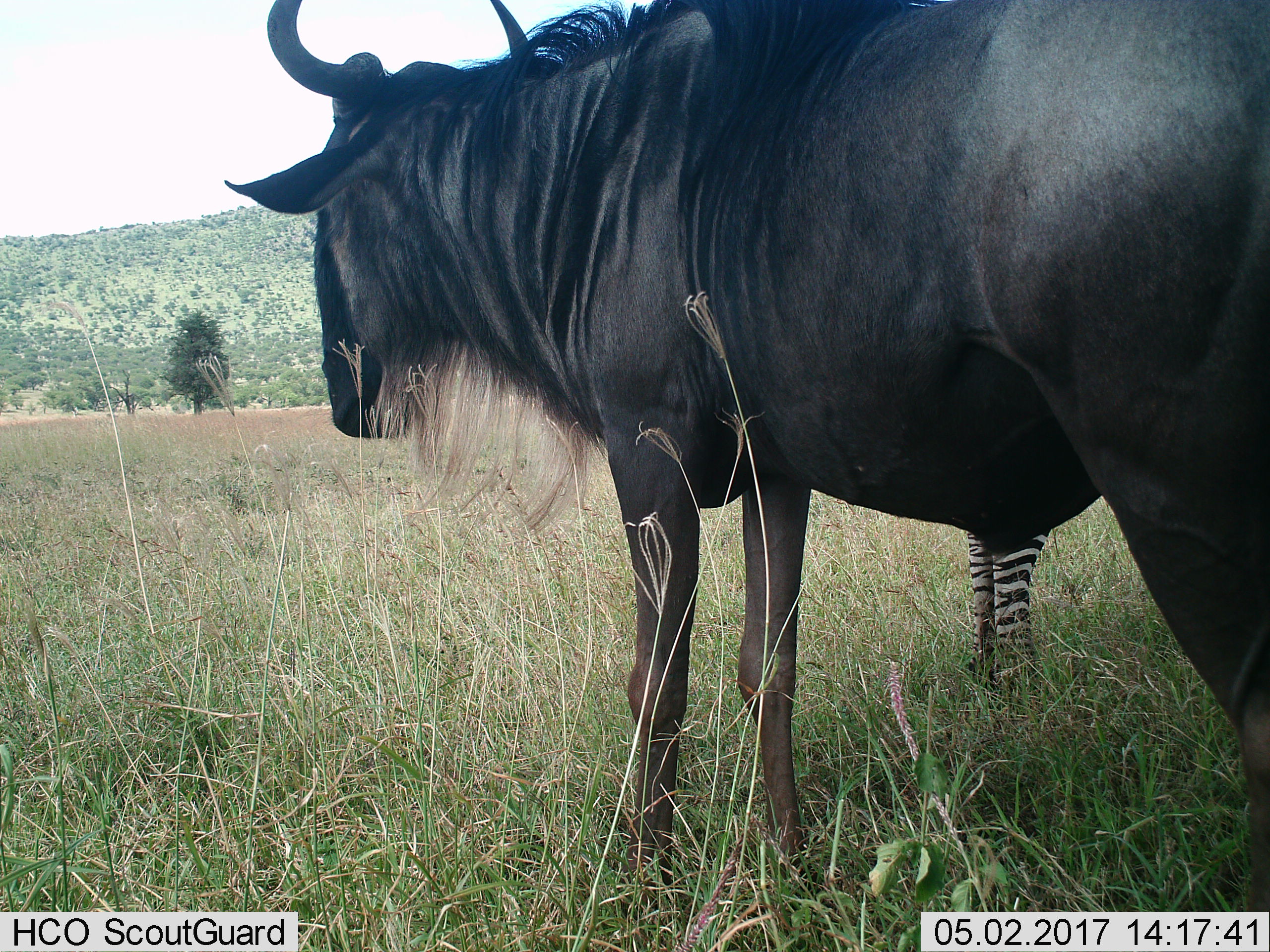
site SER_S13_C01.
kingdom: Animalia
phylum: Chordata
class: Mammalia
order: Artiodactyla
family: Bovidae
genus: Connochaetes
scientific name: Connochaetes taurinus taurinus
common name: blue wildebeest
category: wildebeestblue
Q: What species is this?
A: Wildebeestblue (blue wildebeest) (Connochaetes taurinus taurinus).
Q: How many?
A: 1.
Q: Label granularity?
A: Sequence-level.